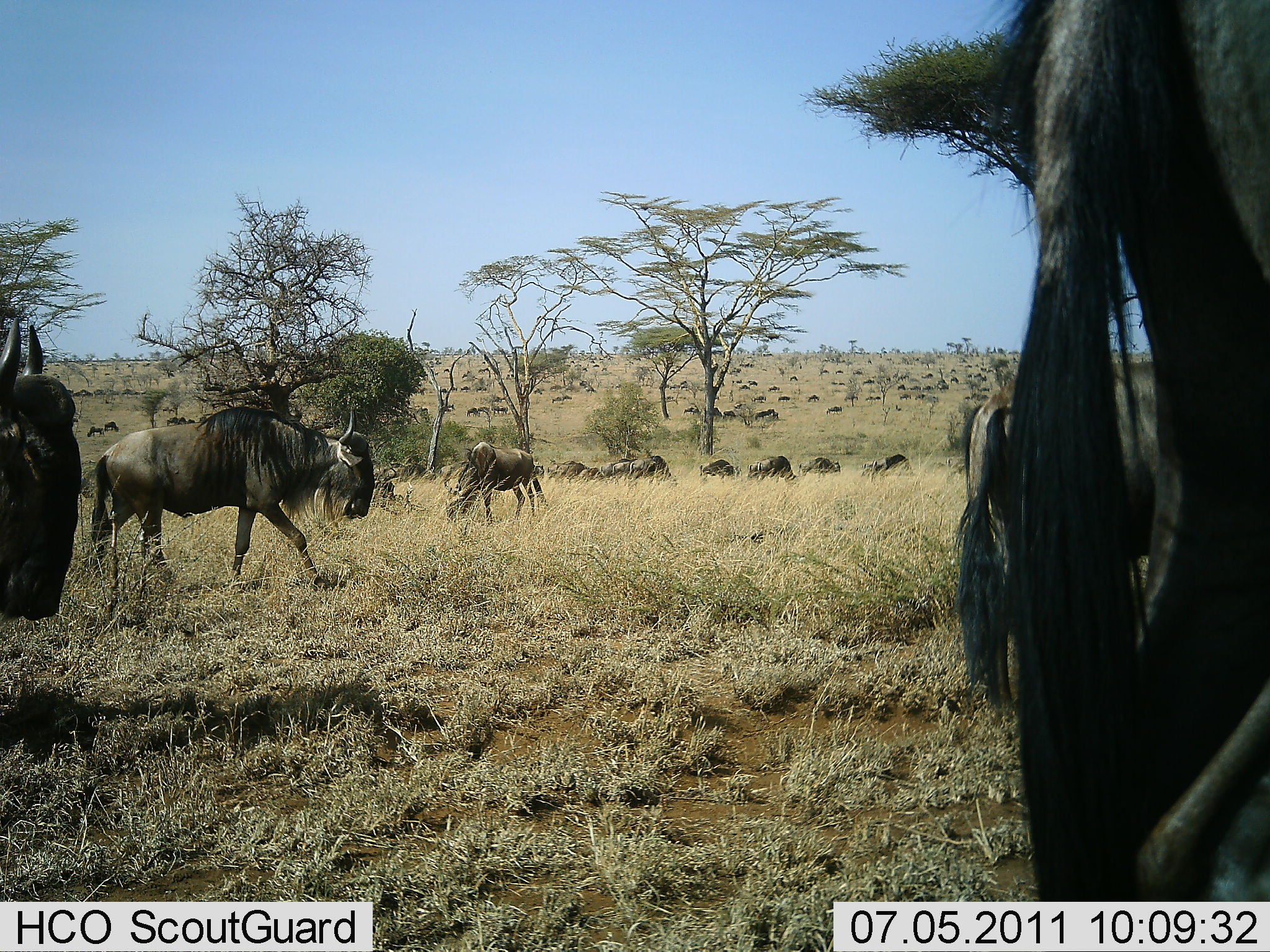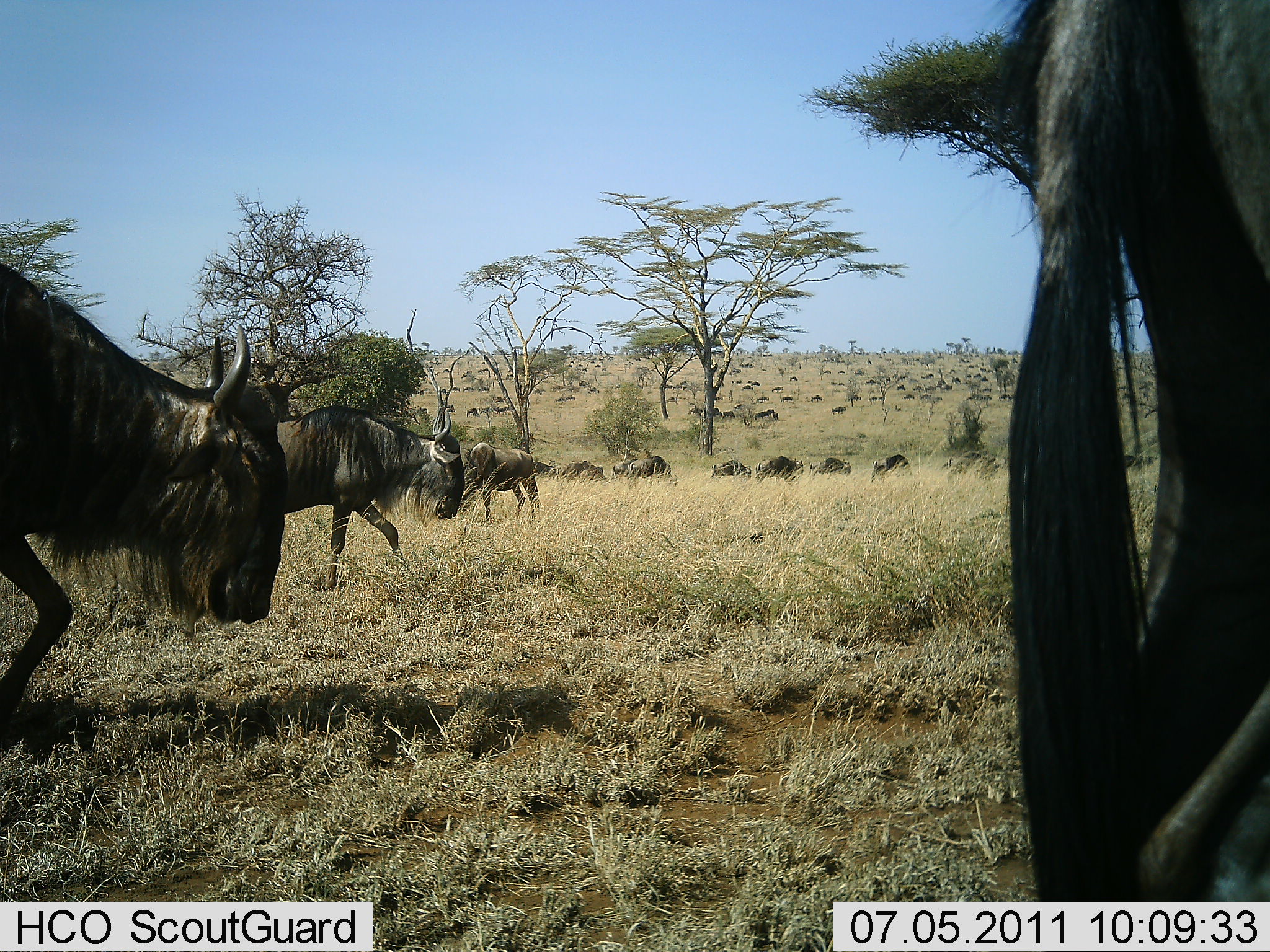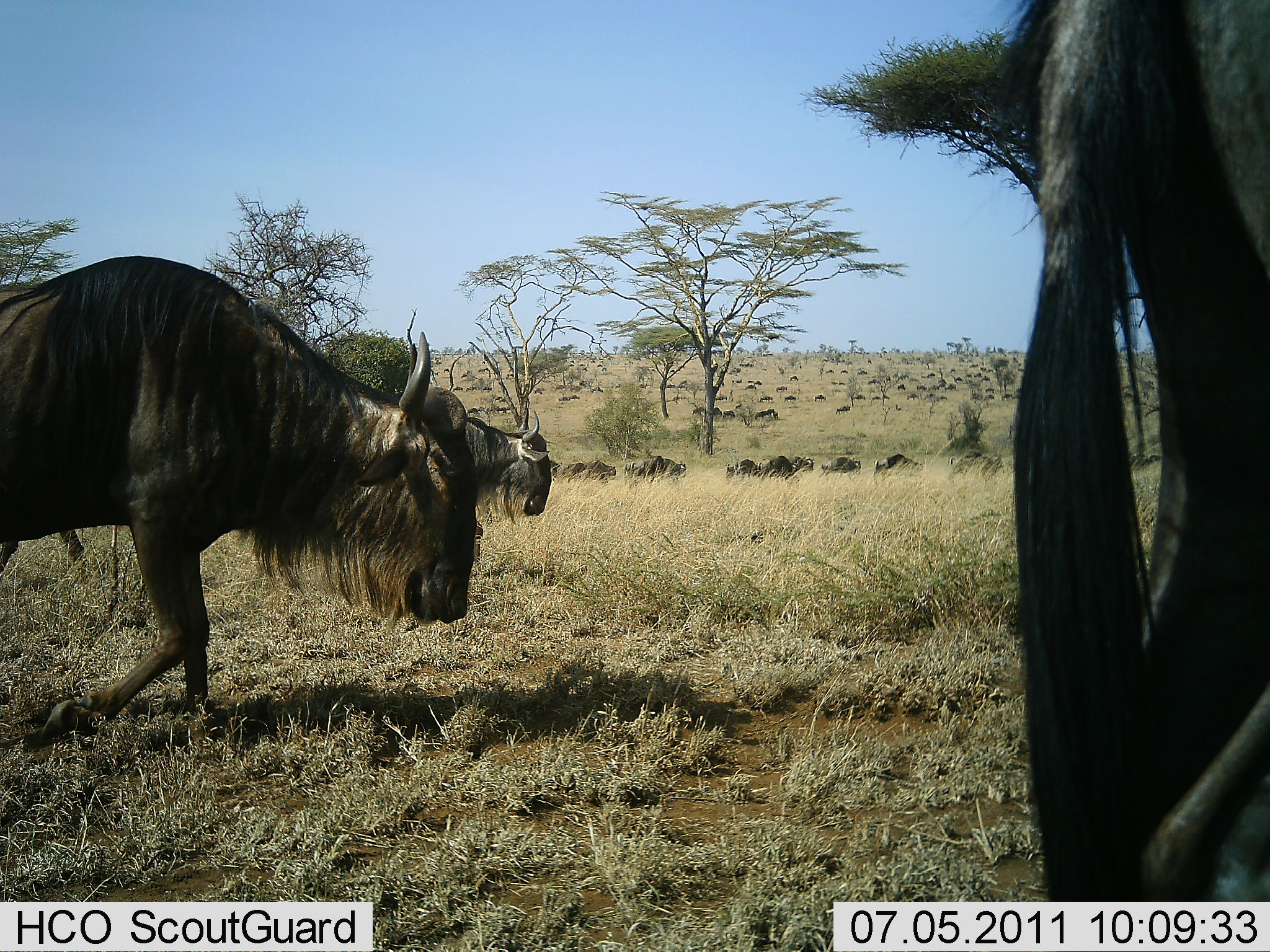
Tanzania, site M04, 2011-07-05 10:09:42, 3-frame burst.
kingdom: Animalia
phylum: Chordata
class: Mammalia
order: Artiodactyla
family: Bovidae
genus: Connochaetes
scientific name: Connochaetes taurinus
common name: blue wildebeest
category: wildebeest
Wildebeest (blue wildebeest) (Connochaetes taurinus), count 51+. Behavior (volunteer vote fractions): standing 33%, resting 0%, moving 100%, interacting 0%. Young present (vote fraction): 0%. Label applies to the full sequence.